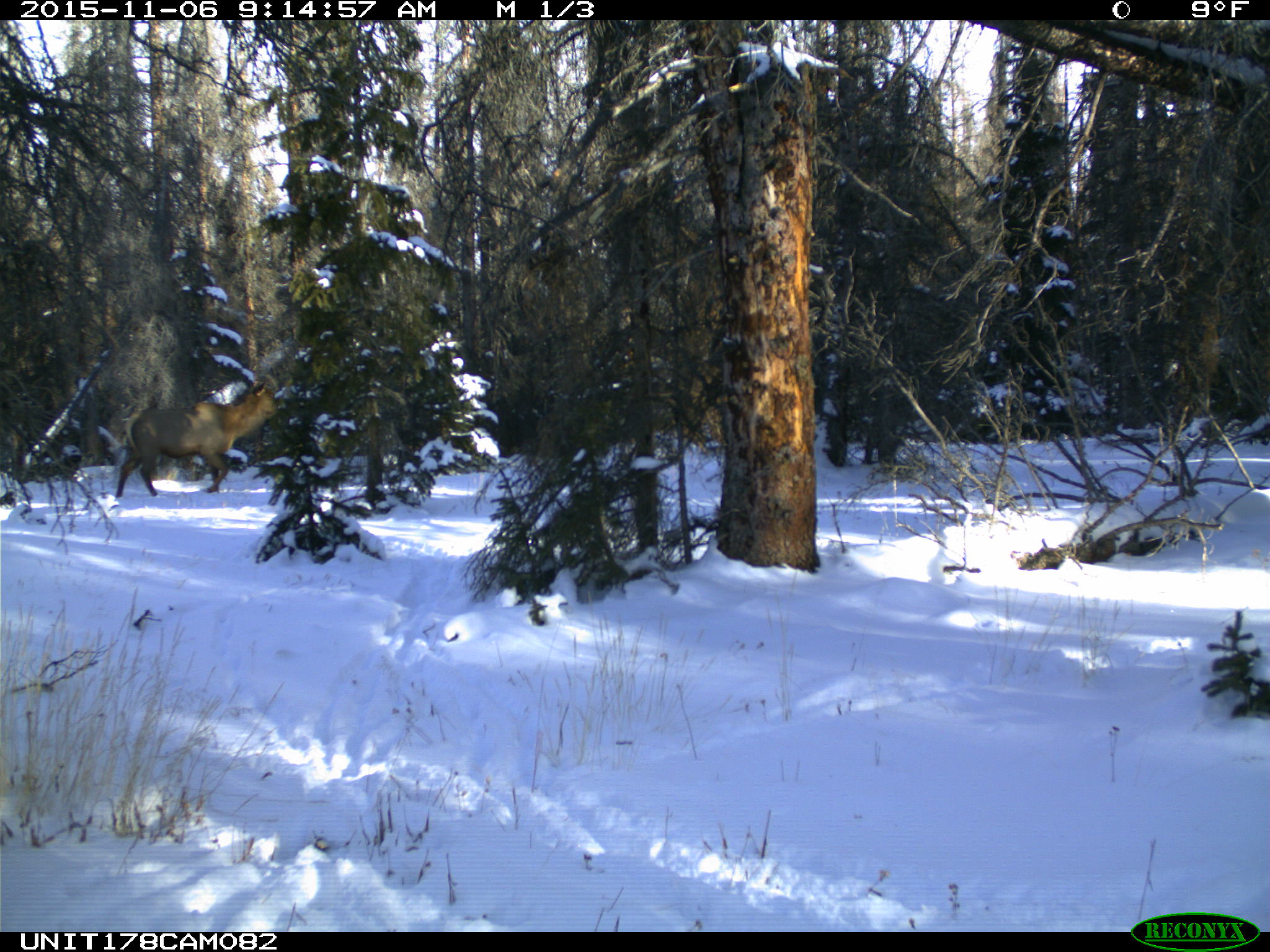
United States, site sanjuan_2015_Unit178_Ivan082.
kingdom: Animalia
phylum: Chordata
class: Mammalia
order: Artiodactyla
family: Cervidae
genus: Cervus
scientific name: Cervus elaphus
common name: red deer